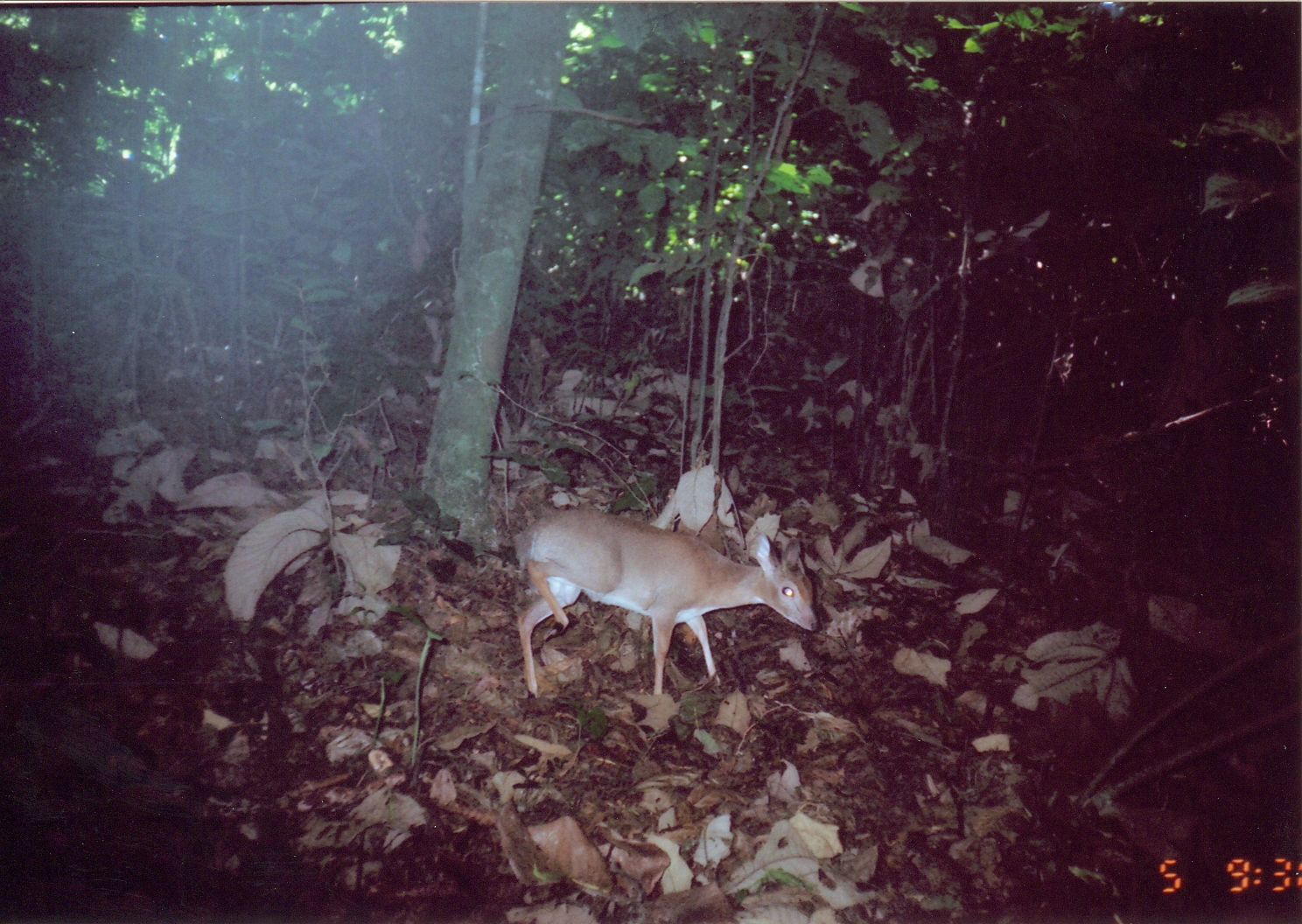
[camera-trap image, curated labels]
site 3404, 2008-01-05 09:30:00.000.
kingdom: Animalia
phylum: Chordata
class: Mammalia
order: Artiodactyla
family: Bovidae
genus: Nesotragus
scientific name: Nesotragus moschatus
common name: suni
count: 1